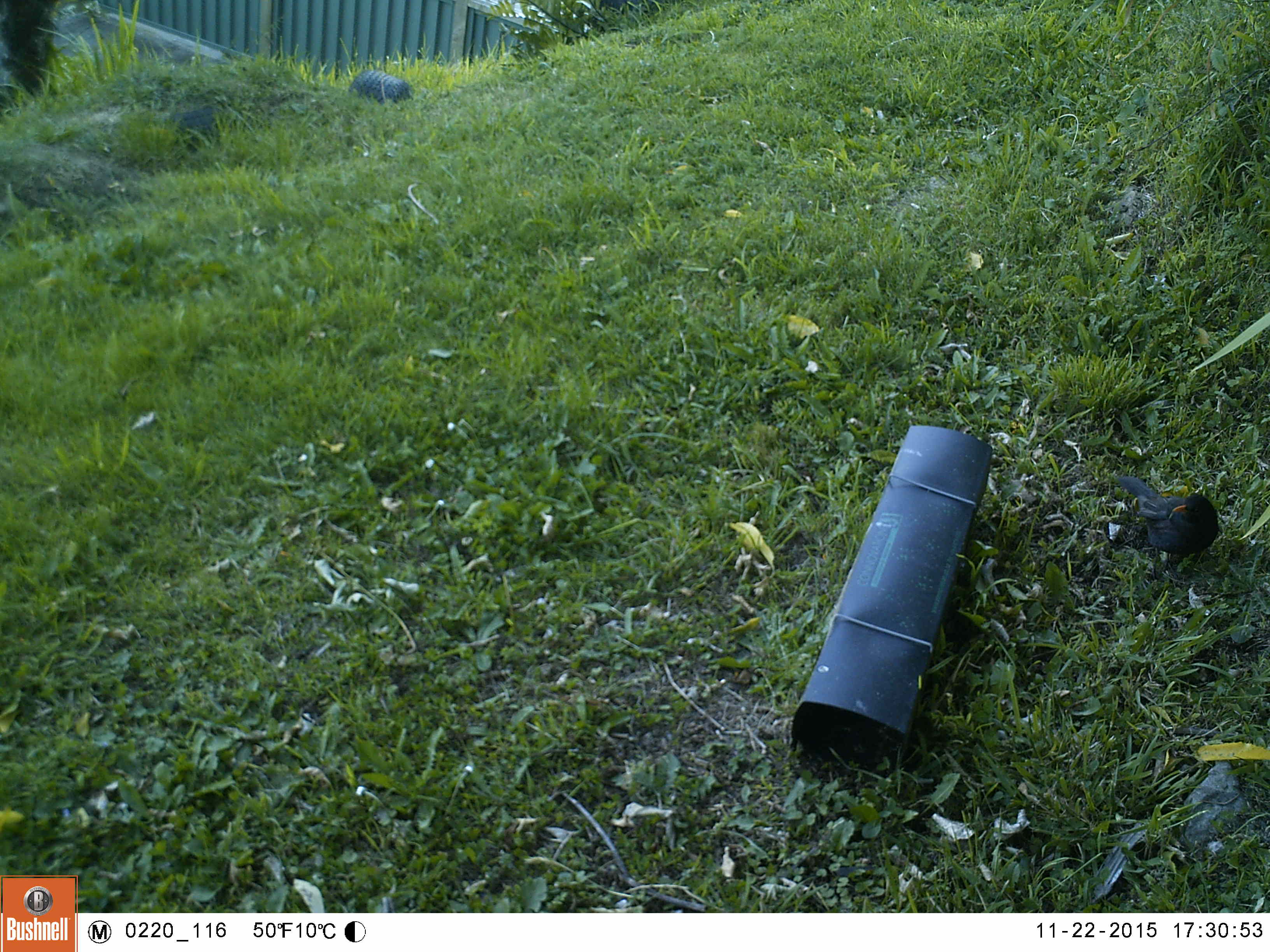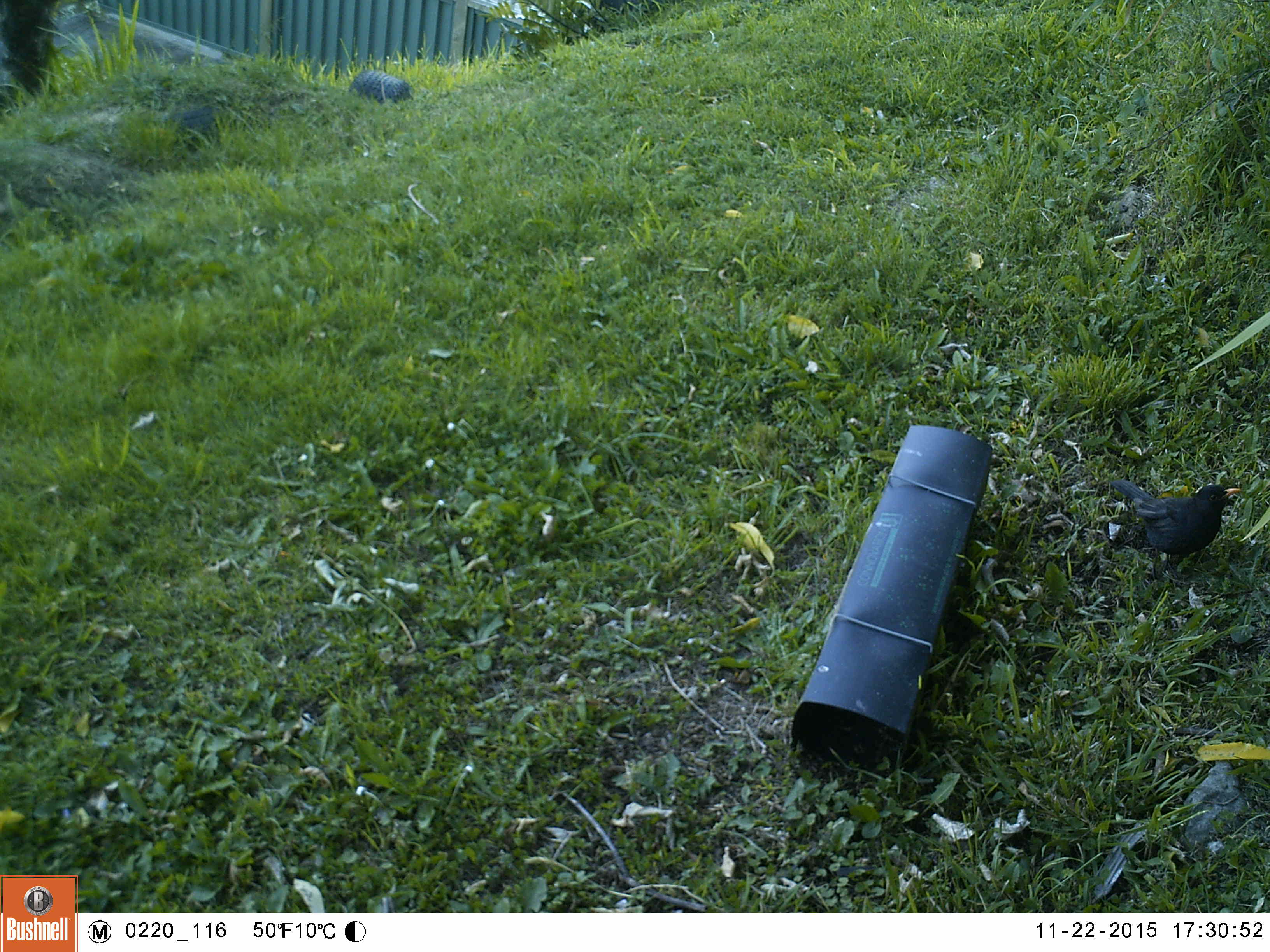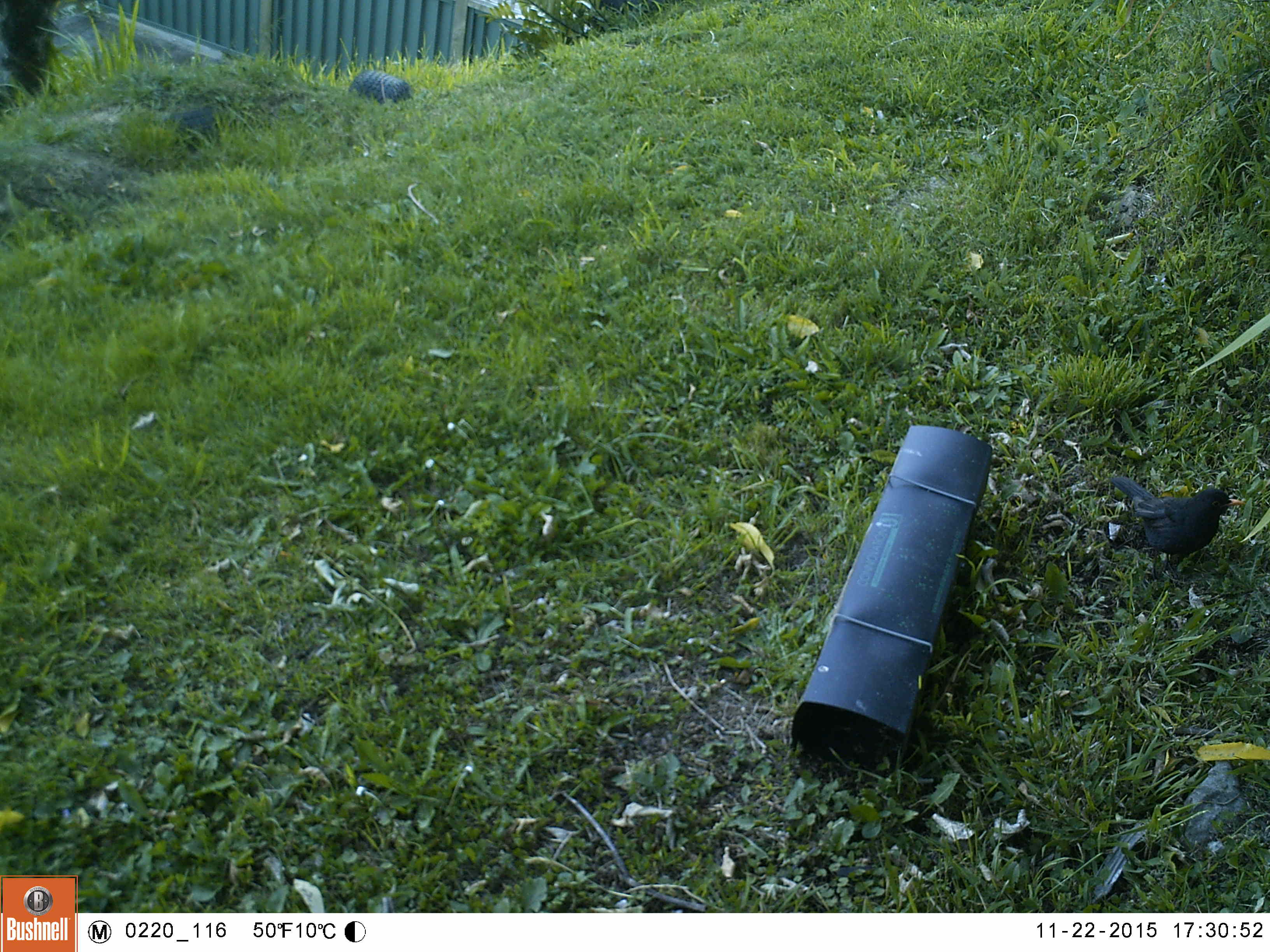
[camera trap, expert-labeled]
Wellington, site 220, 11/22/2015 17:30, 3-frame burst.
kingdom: Animalia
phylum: Chordata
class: Aves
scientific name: Aves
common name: bird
Bird (Aves).